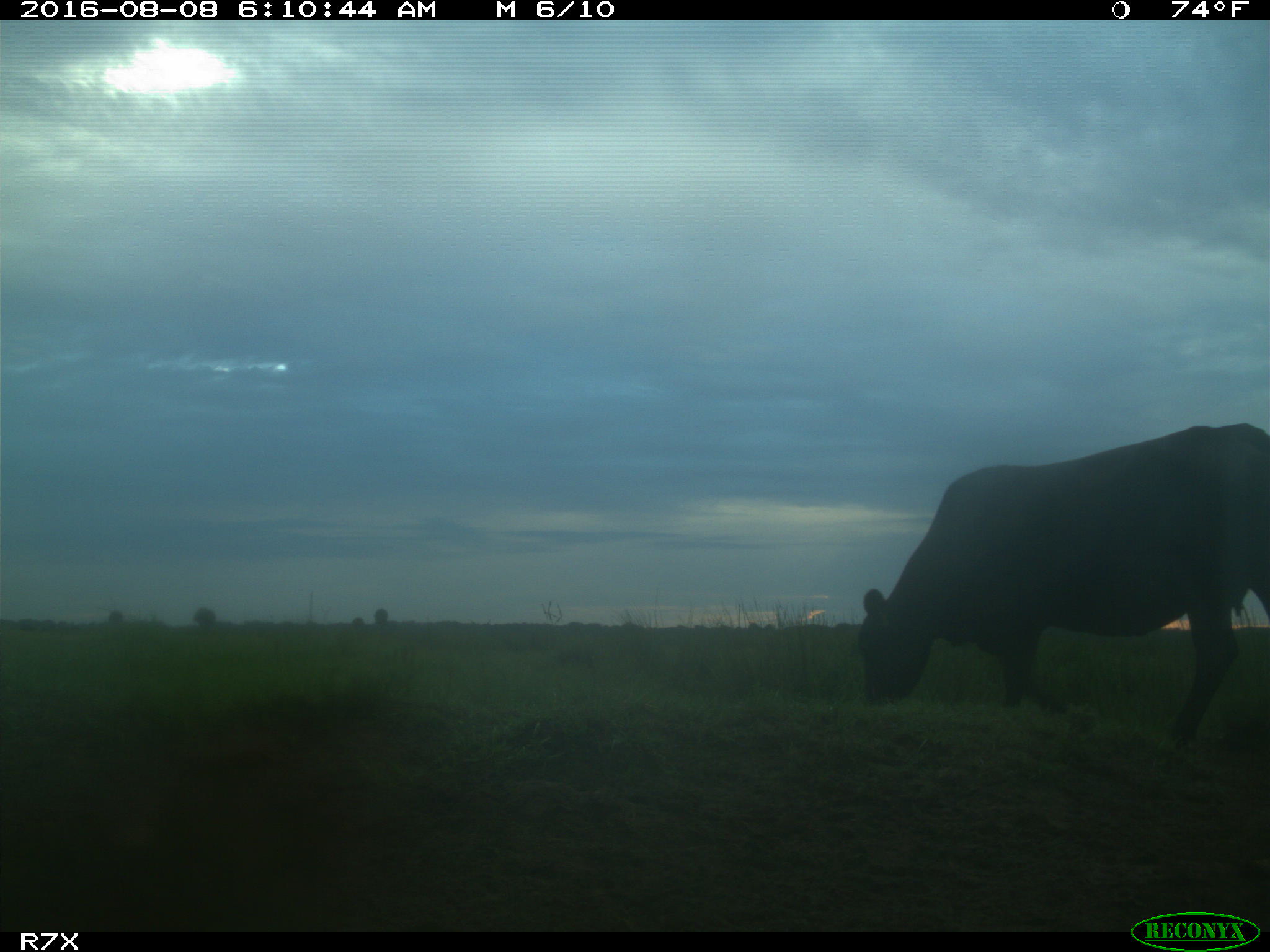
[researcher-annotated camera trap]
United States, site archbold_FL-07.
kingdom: Animalia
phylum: Chordata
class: Mammalia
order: Artiodactyla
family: Bovidae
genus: Bos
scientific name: Bos taurus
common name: domestic cow